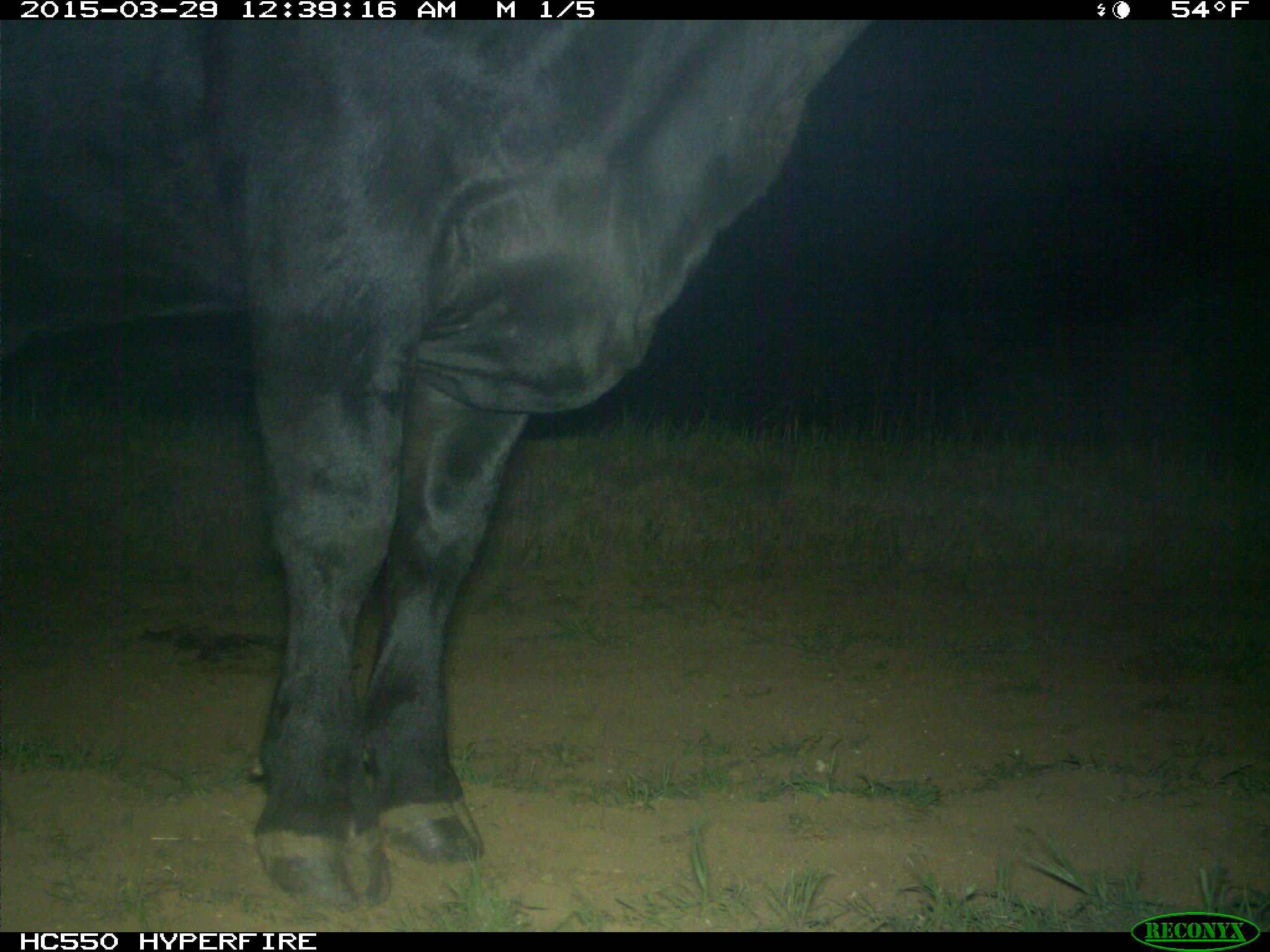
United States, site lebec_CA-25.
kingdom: Animalia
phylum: Chordata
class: Mammalia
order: Artiodactyla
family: Bovidae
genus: Bos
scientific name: Bos taurus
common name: domestic cow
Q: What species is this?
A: Bos taurus (domestic cow).